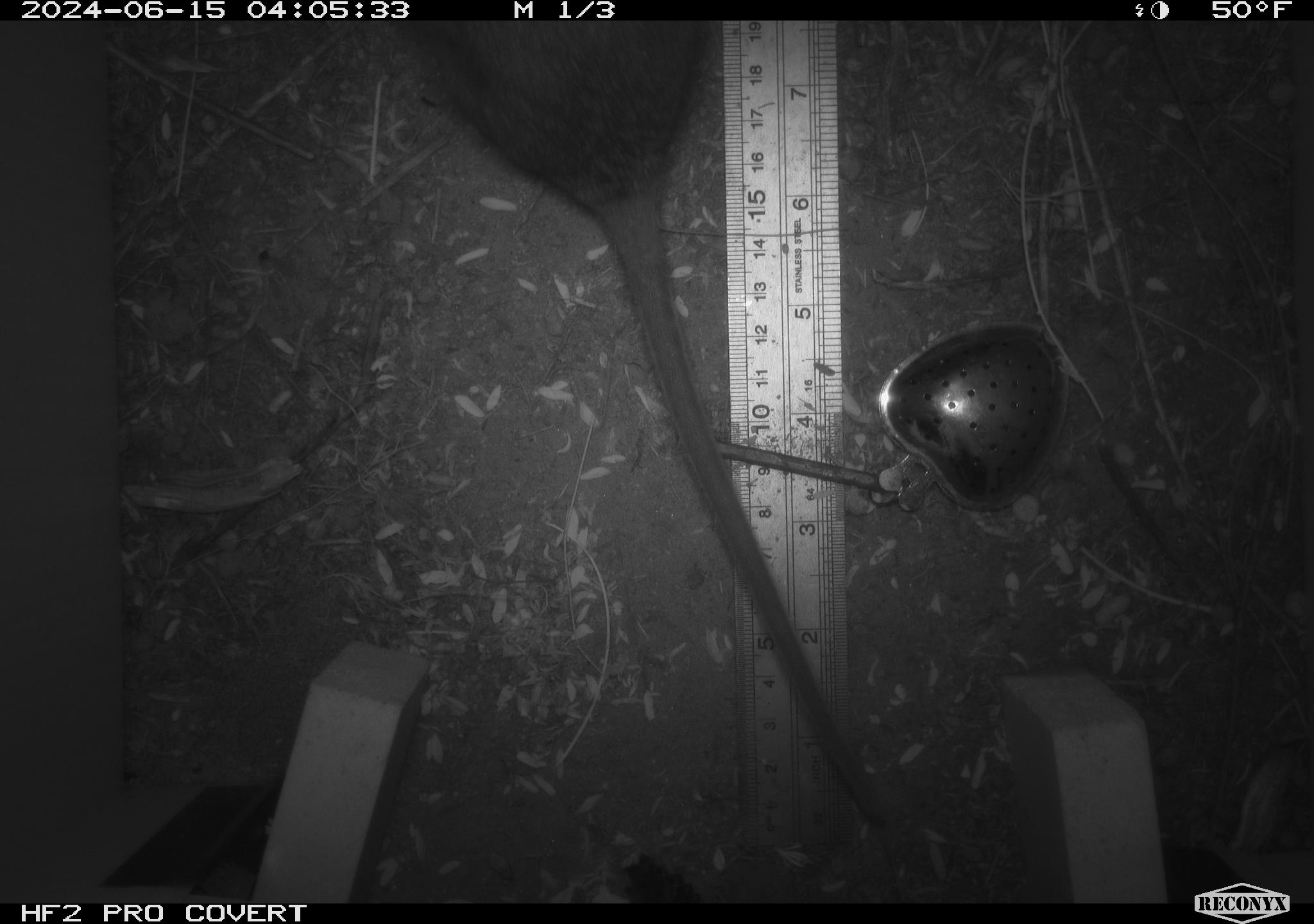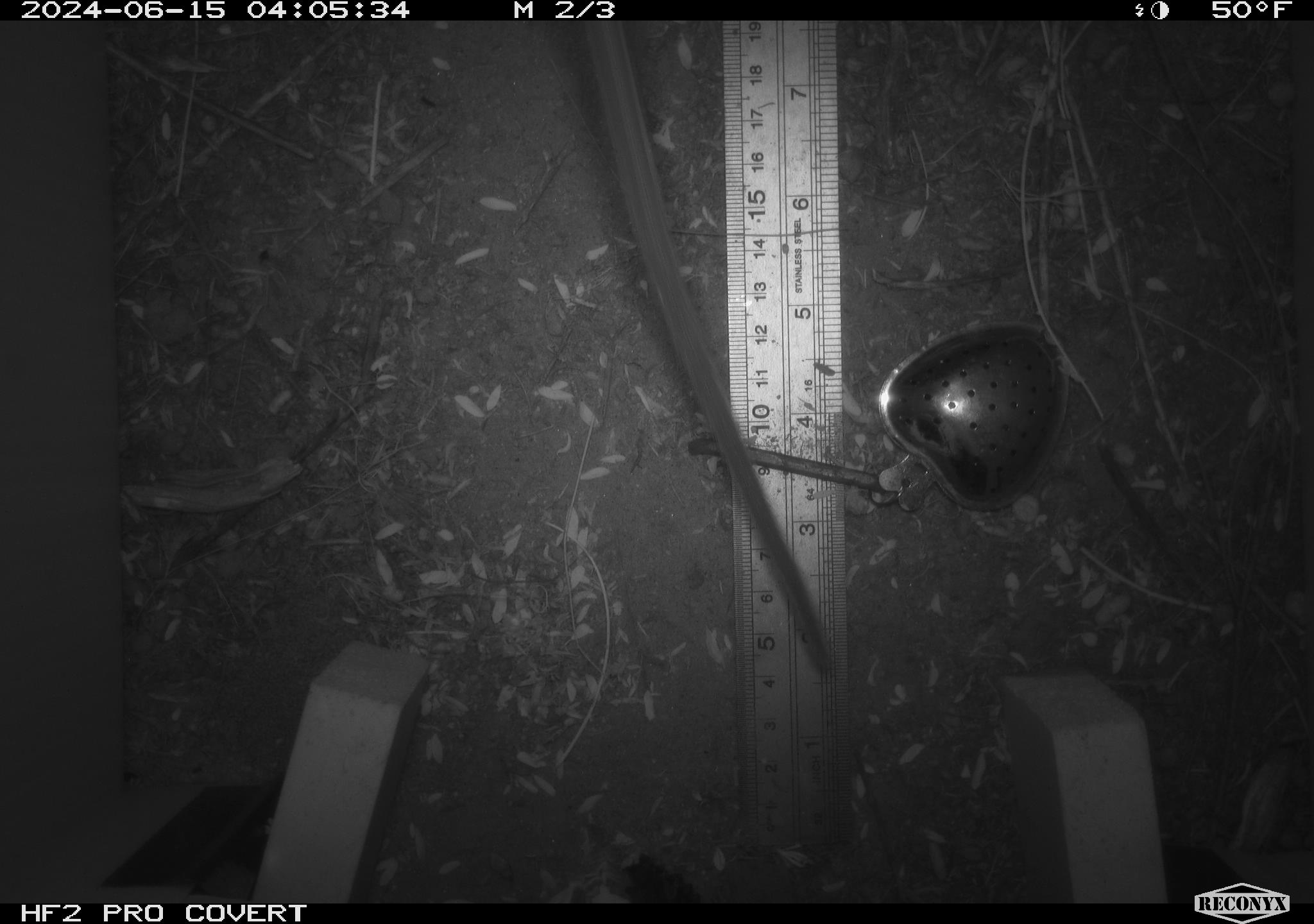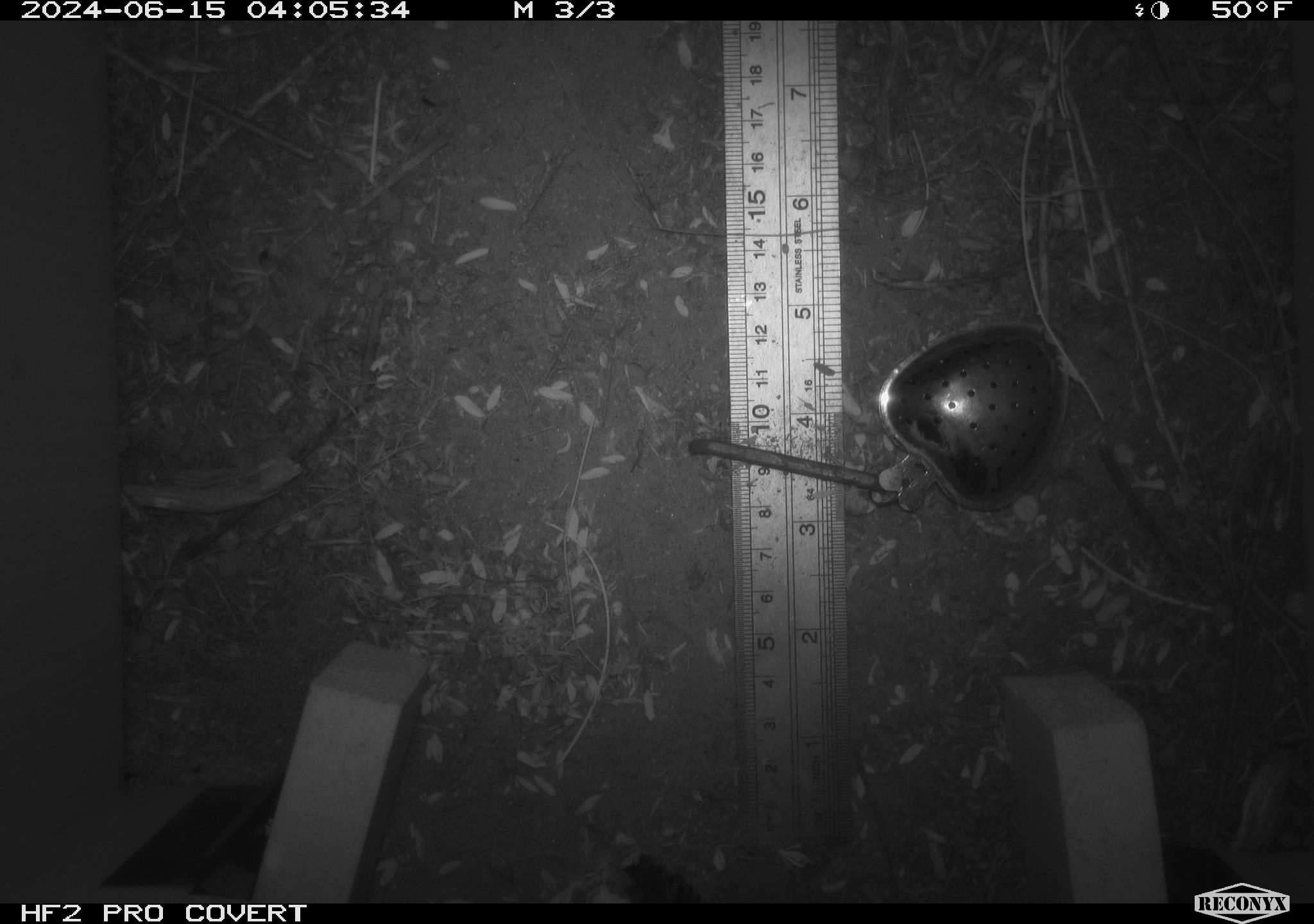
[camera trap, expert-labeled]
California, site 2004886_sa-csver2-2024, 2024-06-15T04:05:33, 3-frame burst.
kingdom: Animalia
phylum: Chordata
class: Mammalia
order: Rodentia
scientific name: Rodentia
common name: rodent